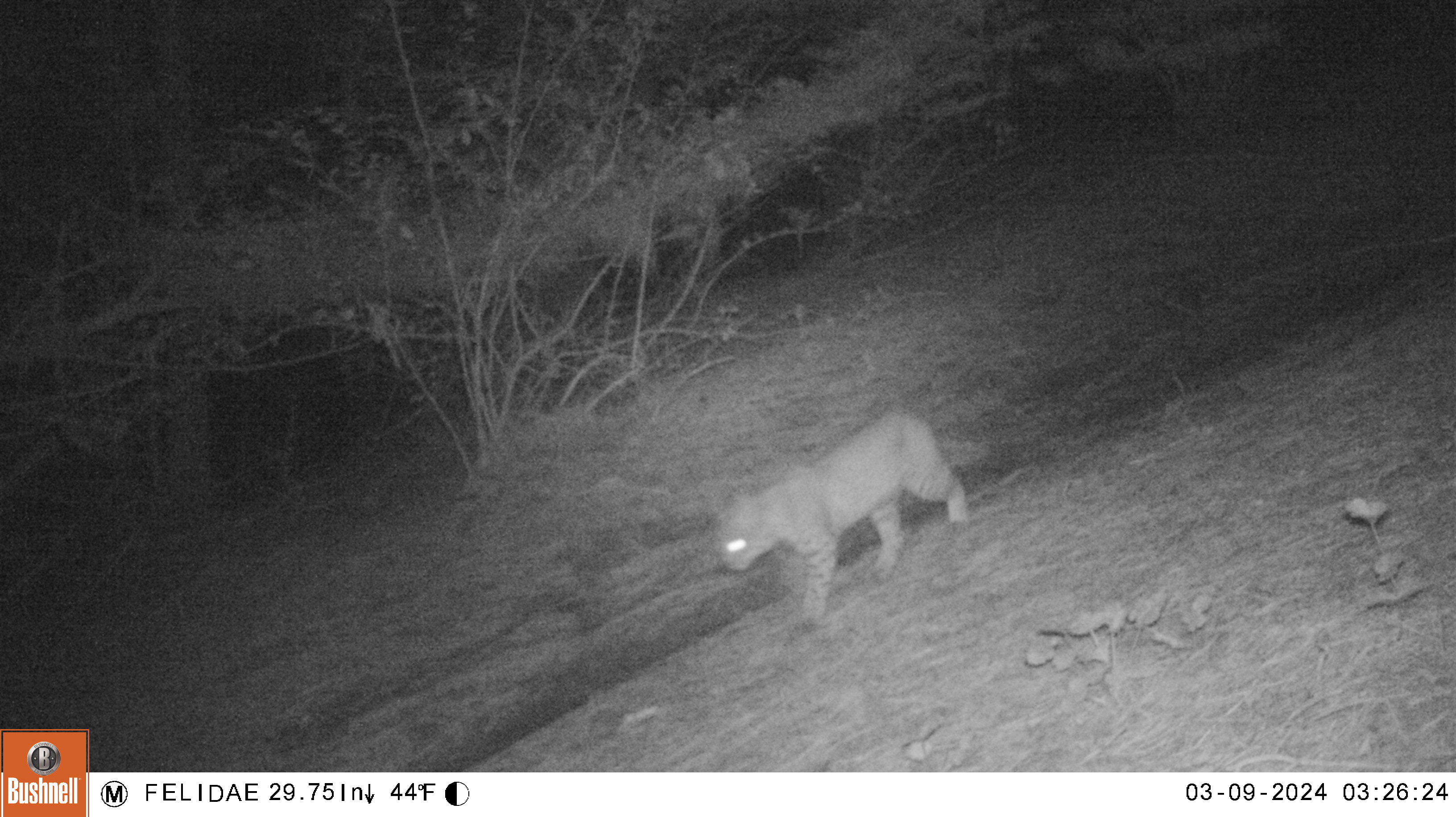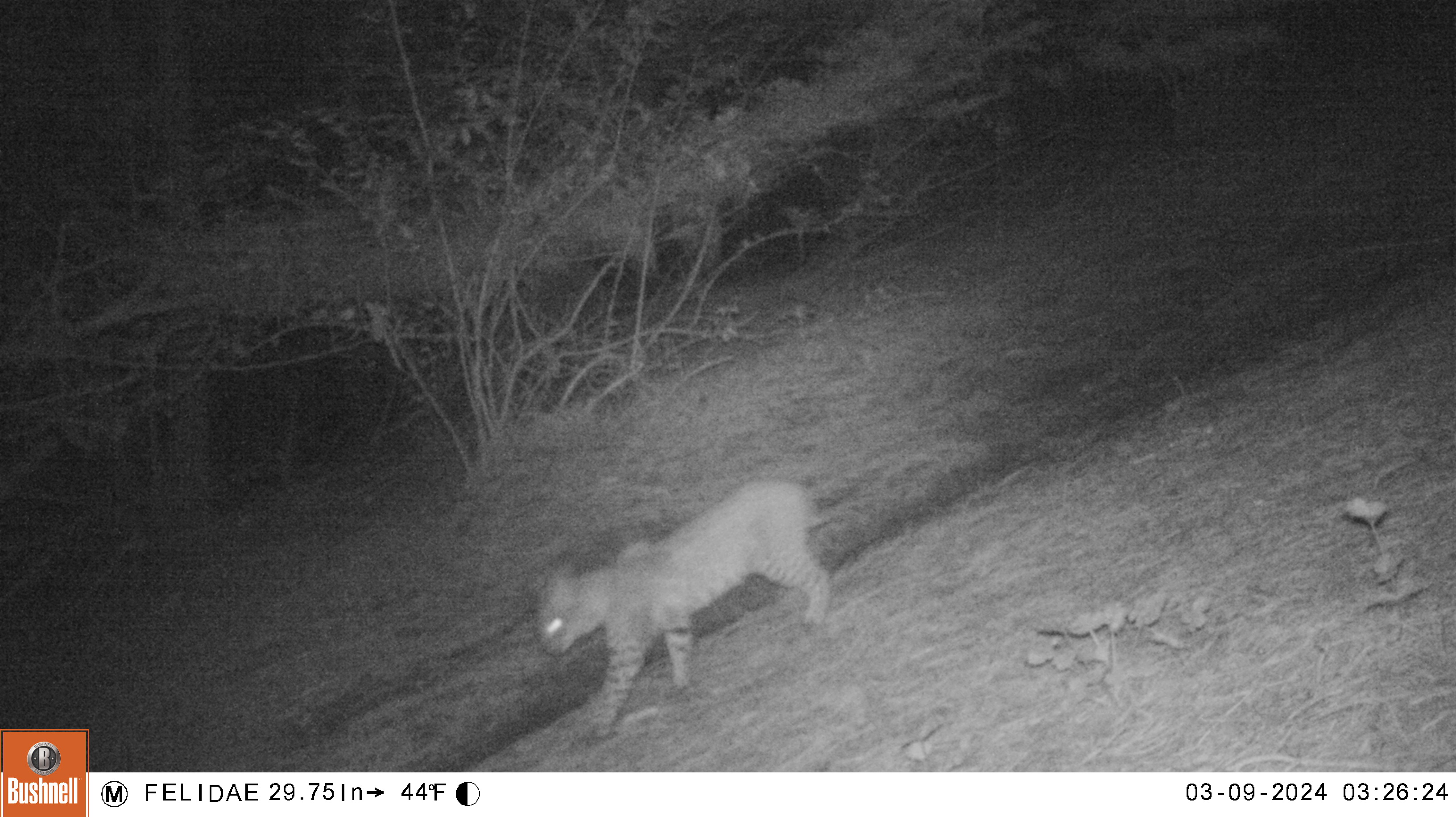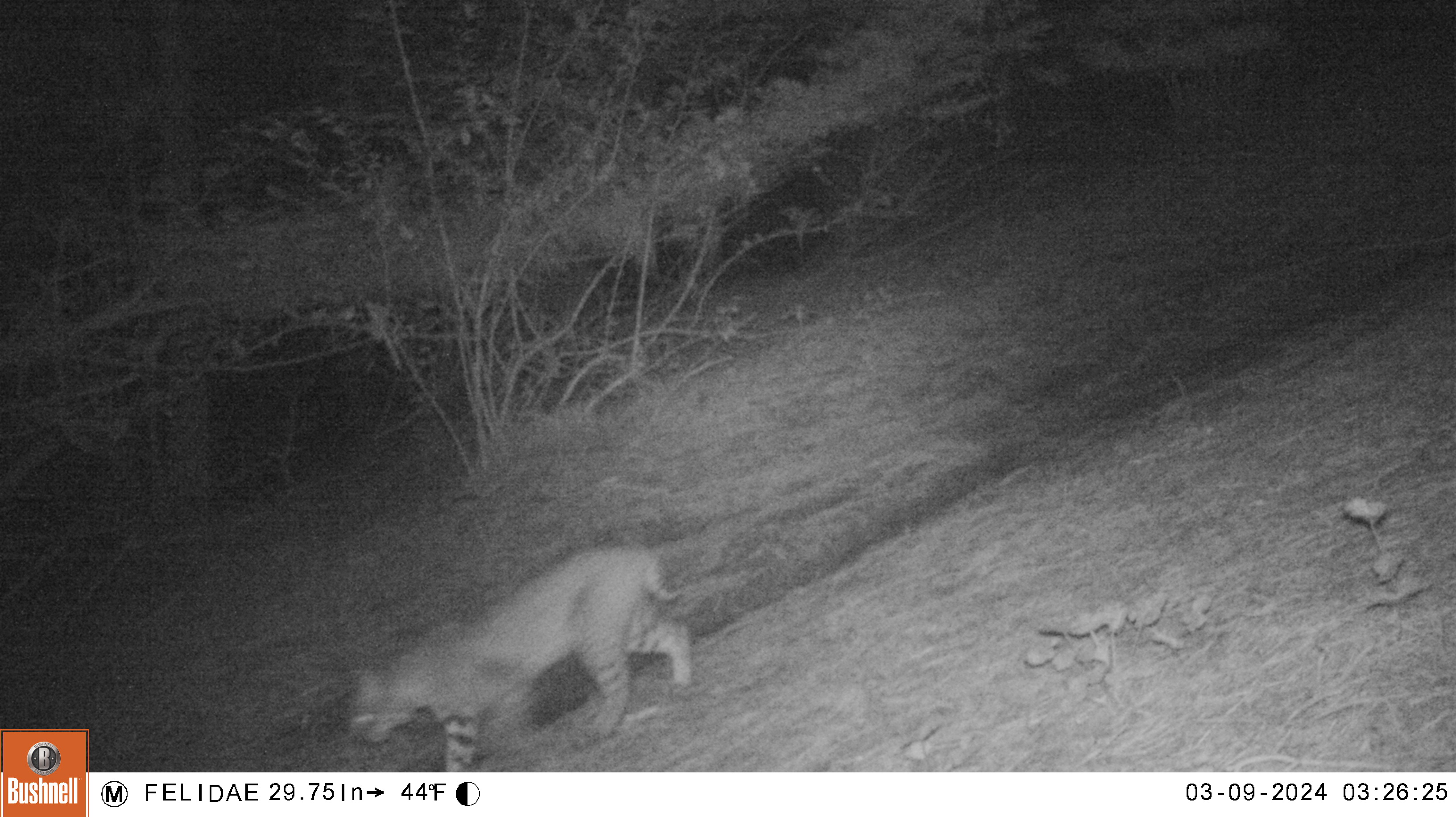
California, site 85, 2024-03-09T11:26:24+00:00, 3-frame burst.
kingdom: Animalia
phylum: Chordata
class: Mammalia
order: Carnivora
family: Felidae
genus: Lynx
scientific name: Lynx rufus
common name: bobcat